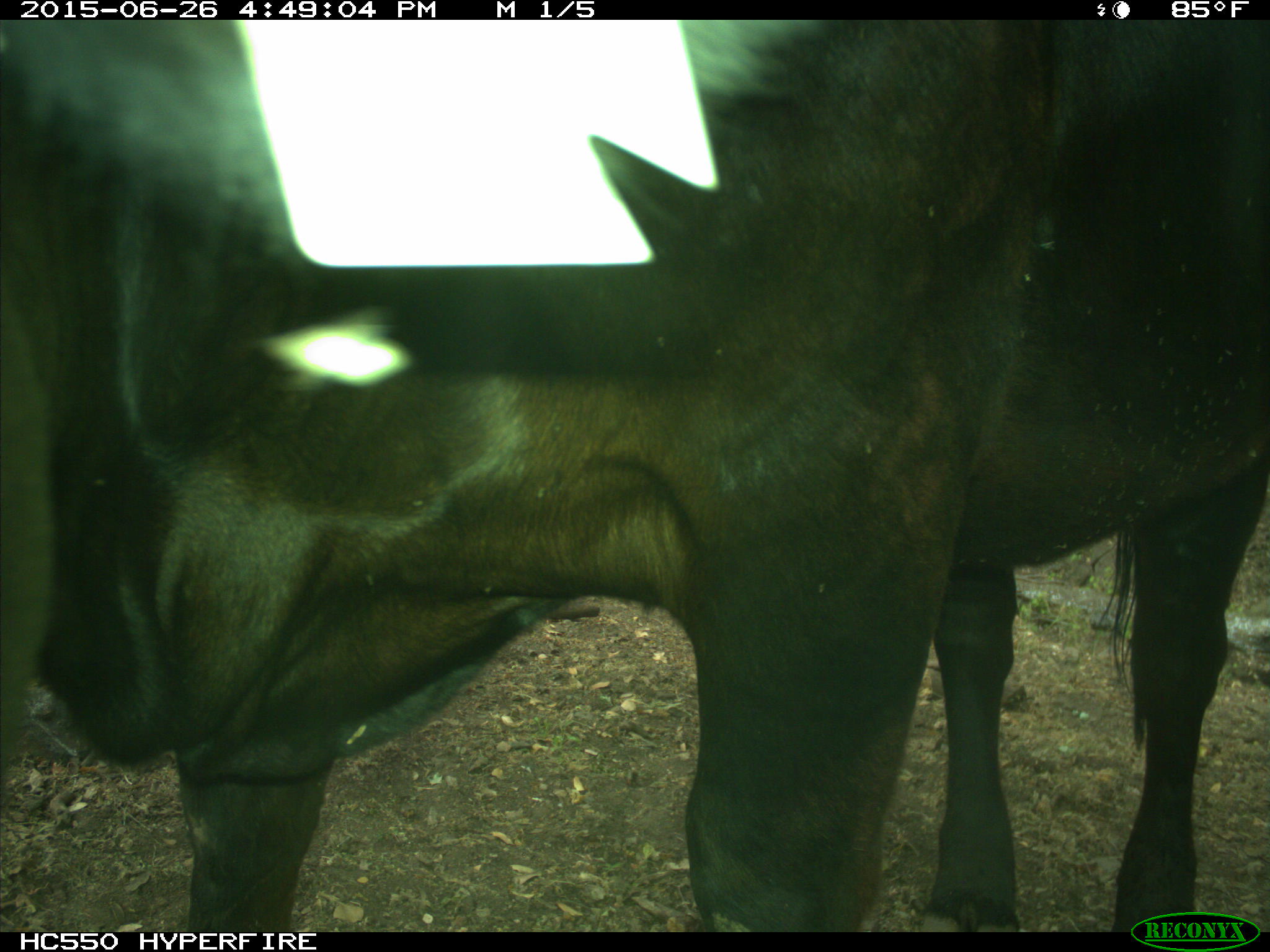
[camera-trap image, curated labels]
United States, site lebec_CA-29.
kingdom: Animalia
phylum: Chordata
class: Mammalia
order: Artiodactyla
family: Bovidae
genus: Bos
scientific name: Bos taurus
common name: domestic cow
Bos taurus (domestic cow).